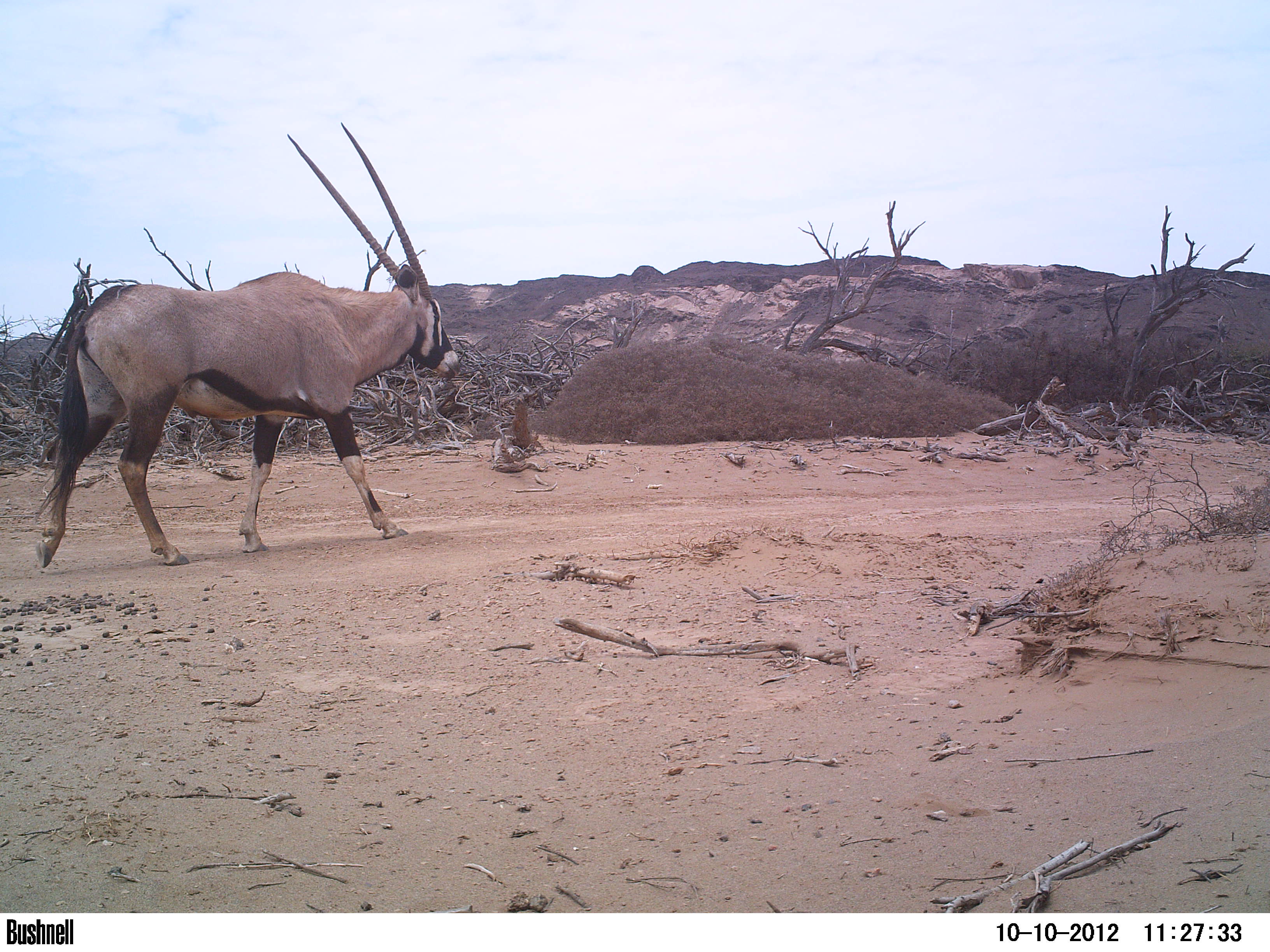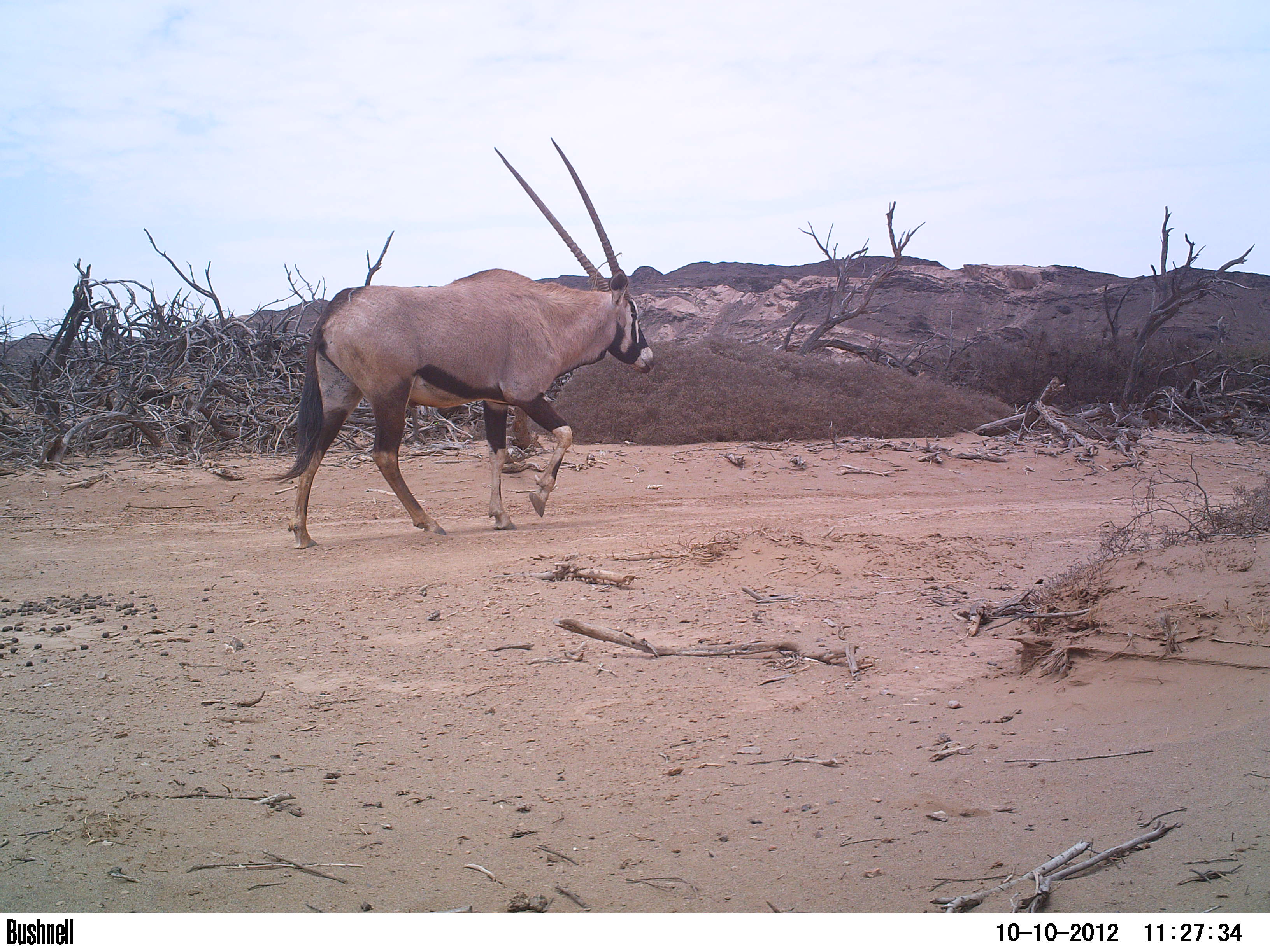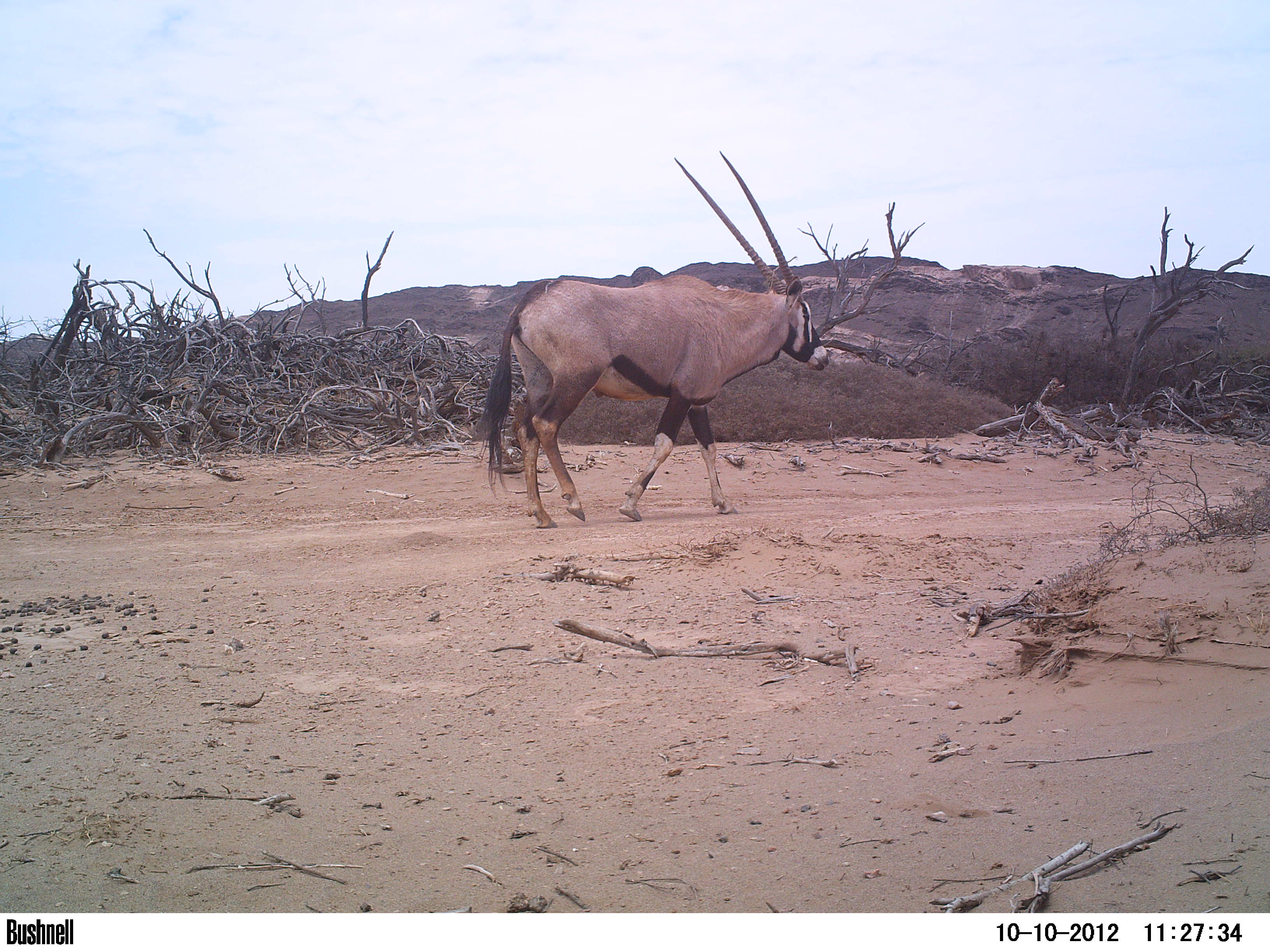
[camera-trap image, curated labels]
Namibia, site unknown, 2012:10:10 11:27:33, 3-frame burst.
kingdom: Animalia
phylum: Chordata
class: Mammalia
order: Artiodactyla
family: Bovidae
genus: Oryx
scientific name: Oryx gazella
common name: gemsbok